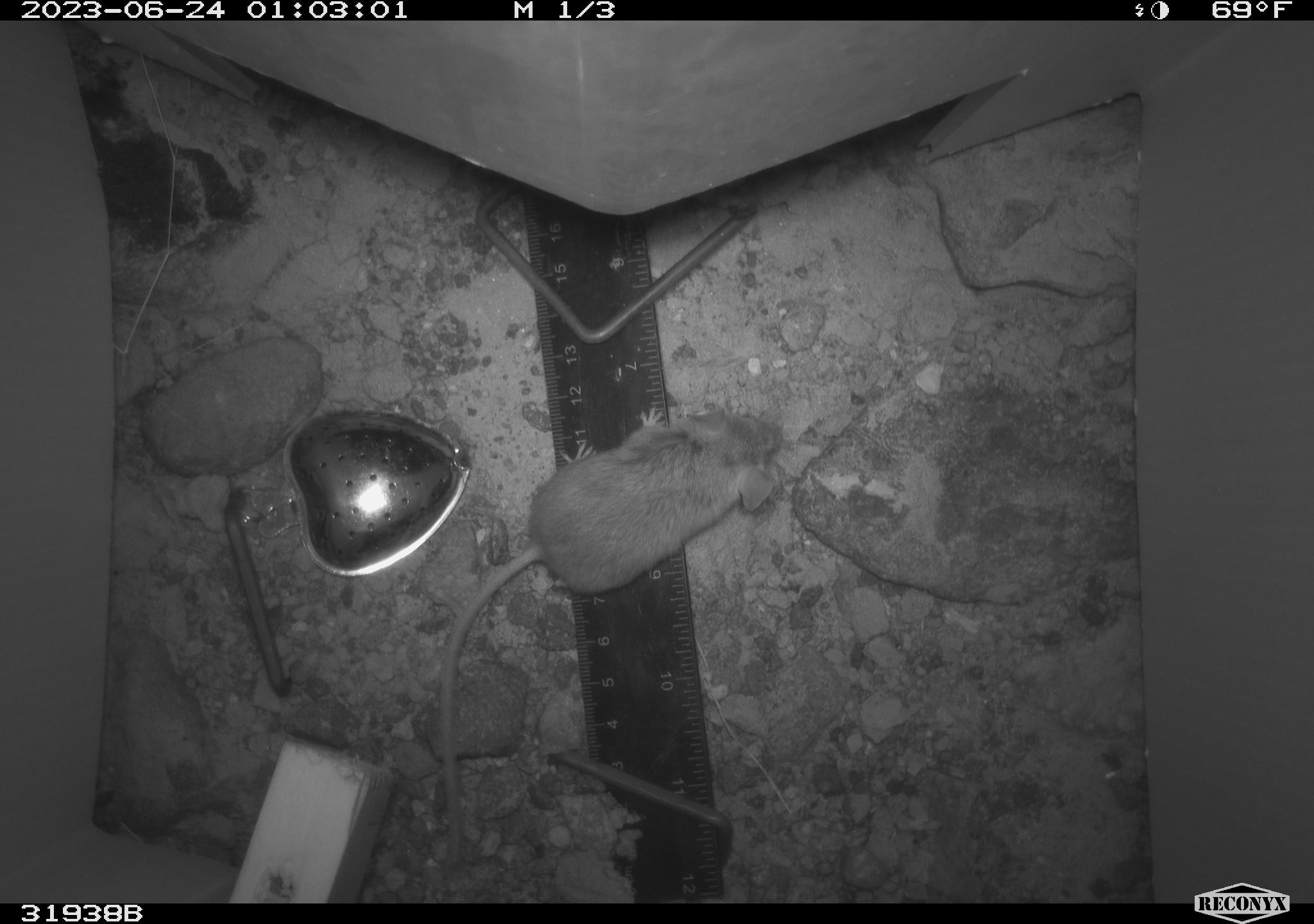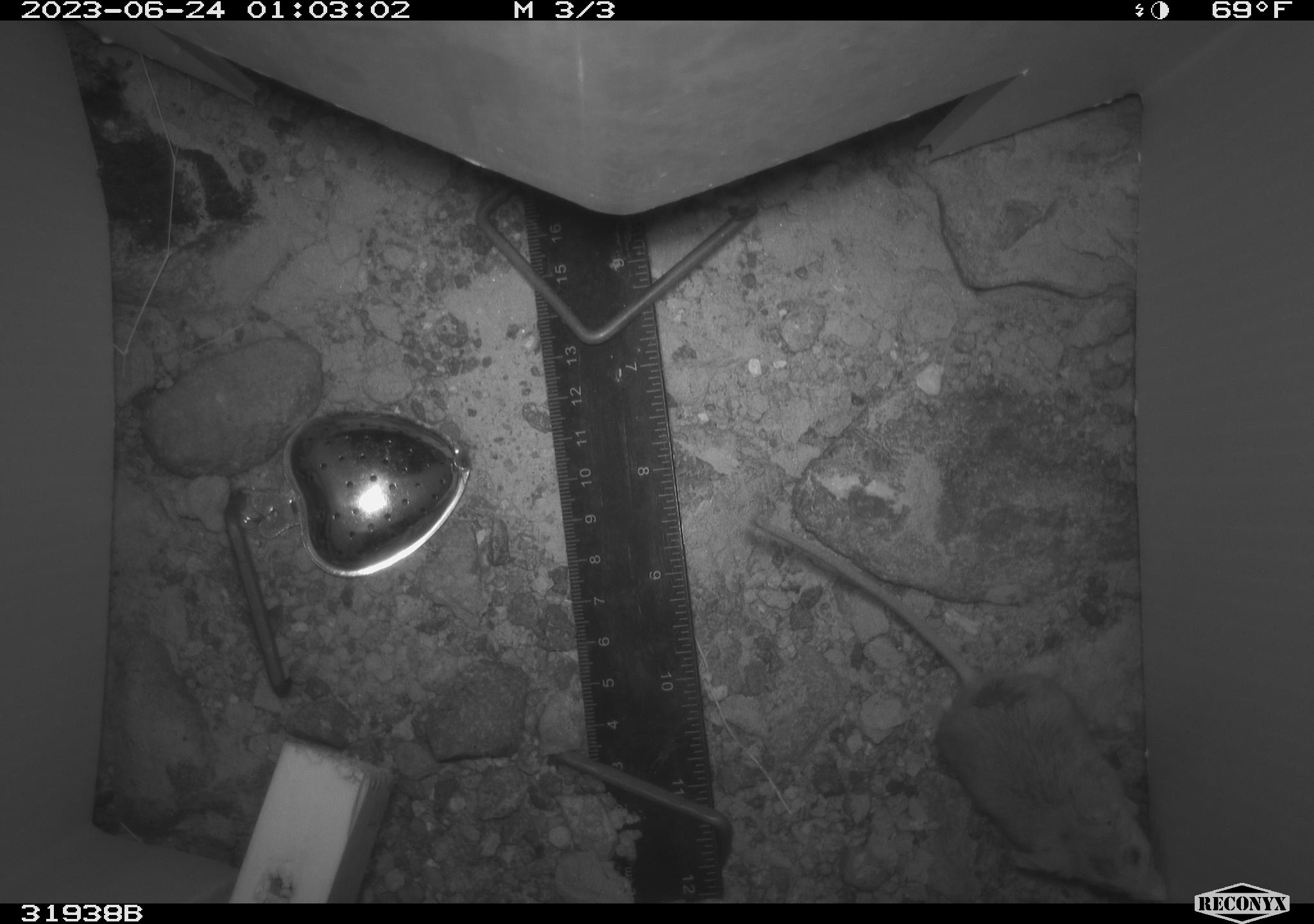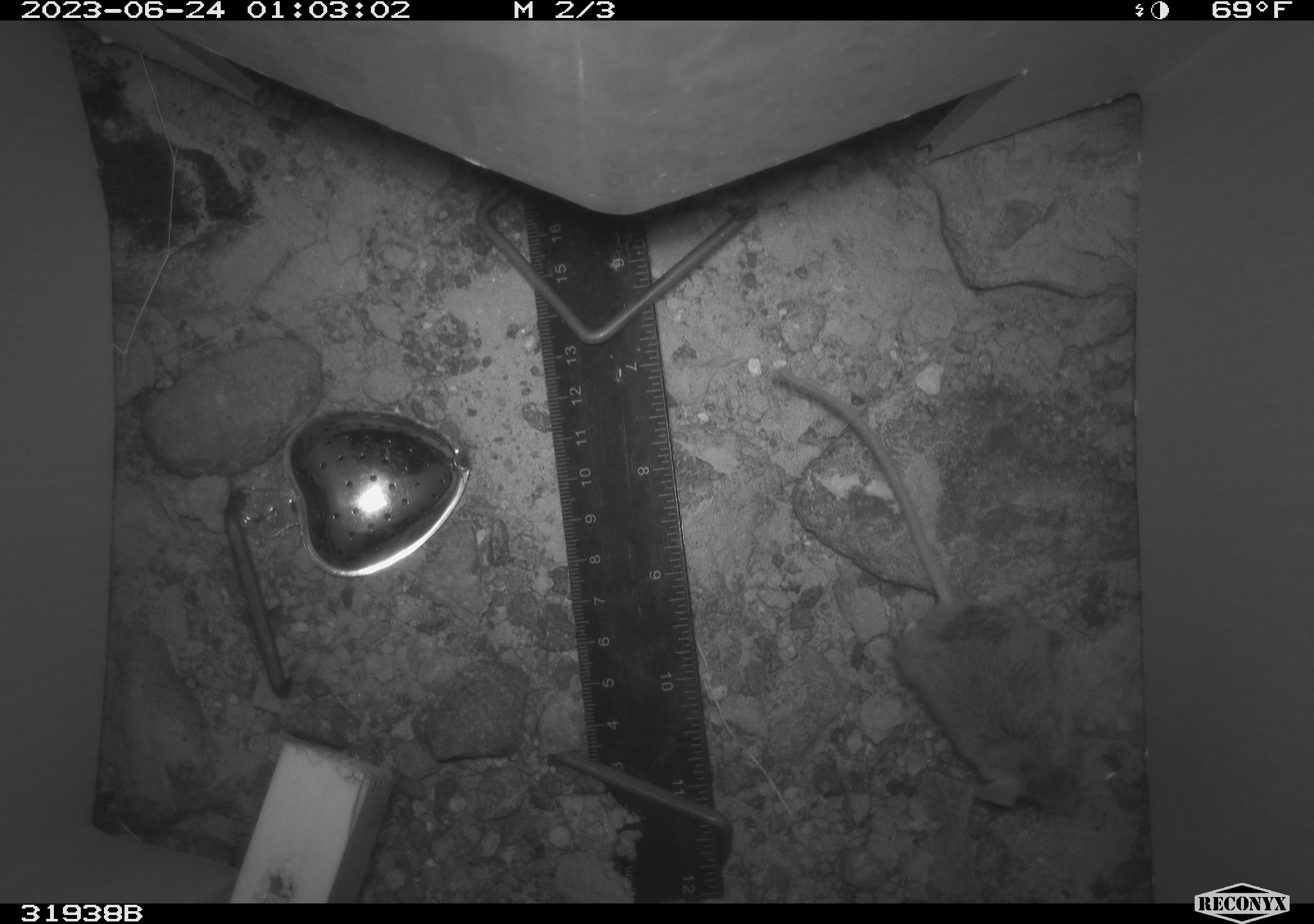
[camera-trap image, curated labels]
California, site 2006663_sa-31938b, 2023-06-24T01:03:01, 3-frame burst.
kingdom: Animalia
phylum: Chordata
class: Mammalia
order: Rodentia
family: Cricetidae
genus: Peromyscus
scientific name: Peromyscus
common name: deer mice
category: peromyscus species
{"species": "peromyscus species (deer mice) (Peromyscus)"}